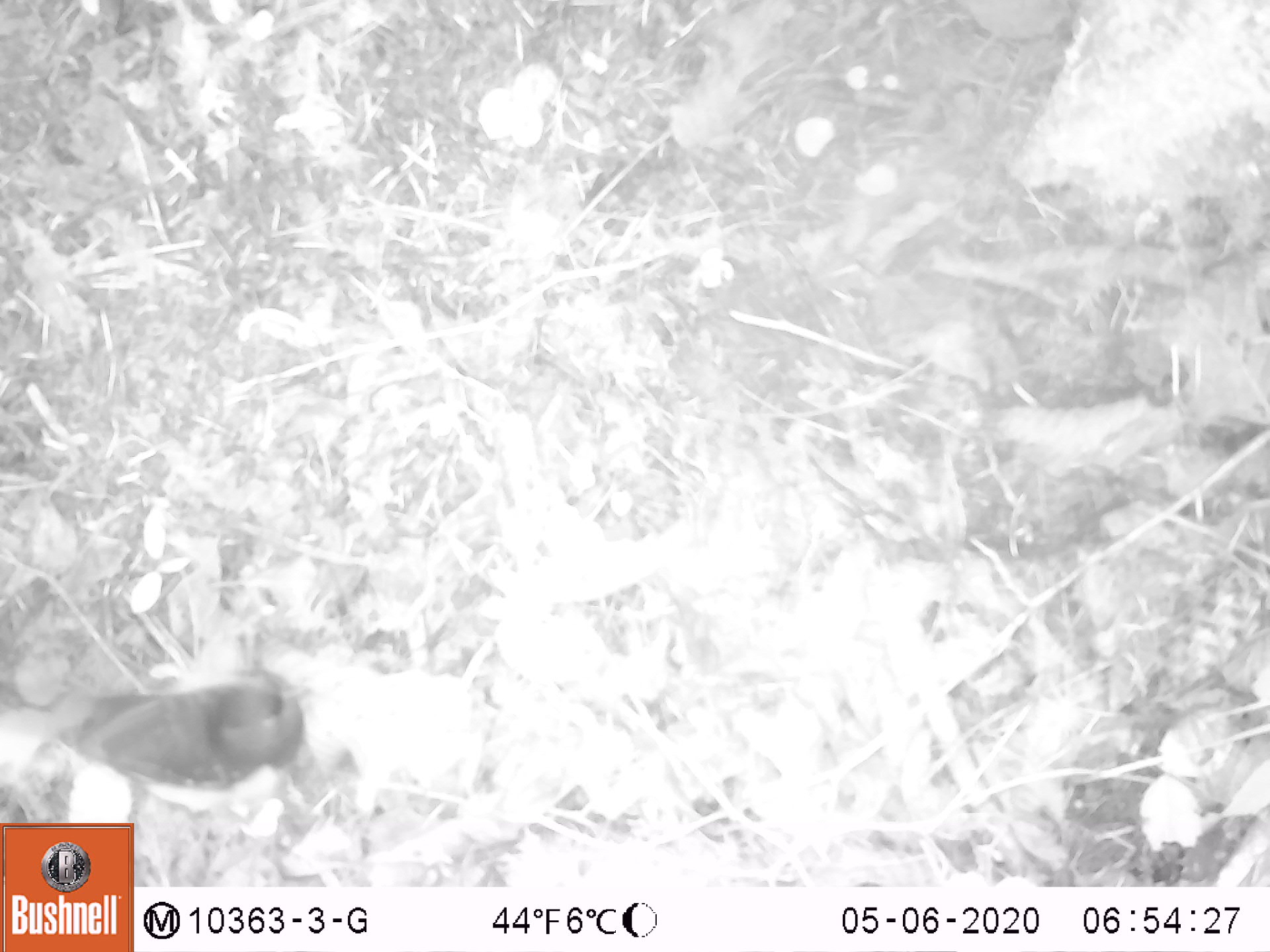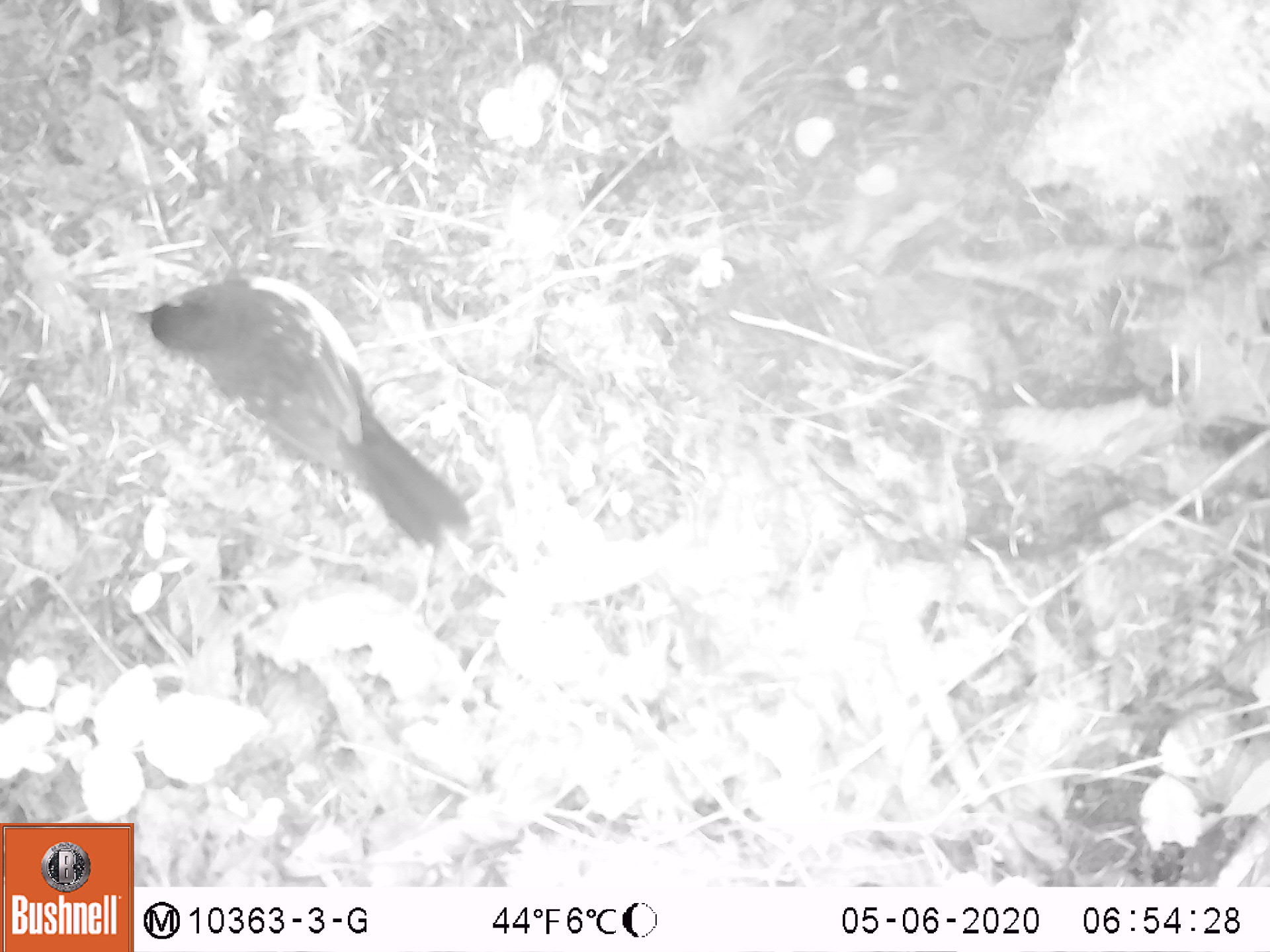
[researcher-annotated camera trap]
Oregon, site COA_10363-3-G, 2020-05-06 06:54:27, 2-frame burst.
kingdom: Animalia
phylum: Chordata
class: Aves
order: Passeriformes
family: Paridae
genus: Poecile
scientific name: Poecile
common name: chickadees and allies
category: poecile species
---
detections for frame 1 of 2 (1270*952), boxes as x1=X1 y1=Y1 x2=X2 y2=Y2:
poecile species: x1=28 y1=658 x2=321 y2=821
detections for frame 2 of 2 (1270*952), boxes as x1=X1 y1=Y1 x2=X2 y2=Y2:
poecile species: x1=121 y1=266 x2=489 y2=559